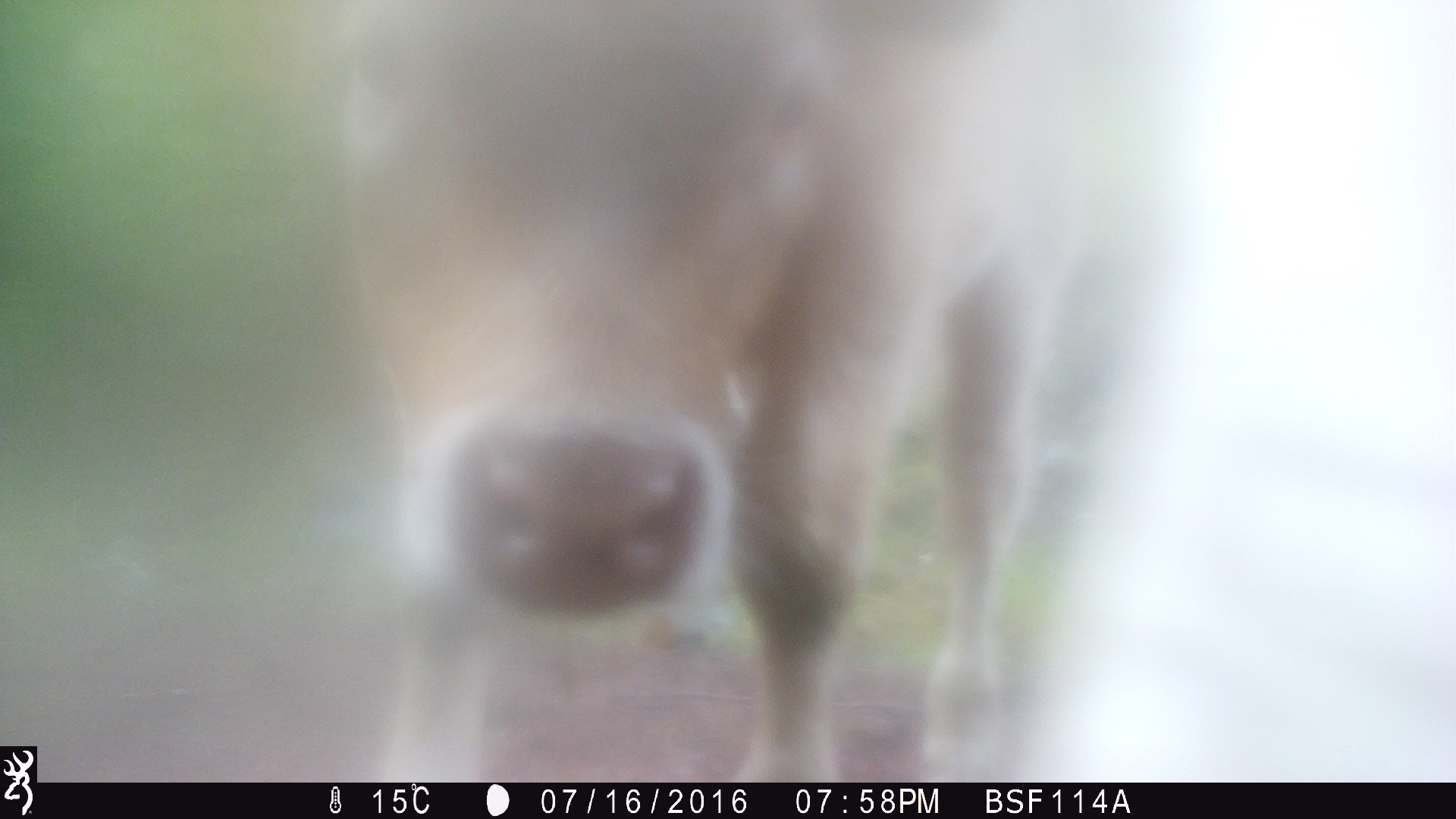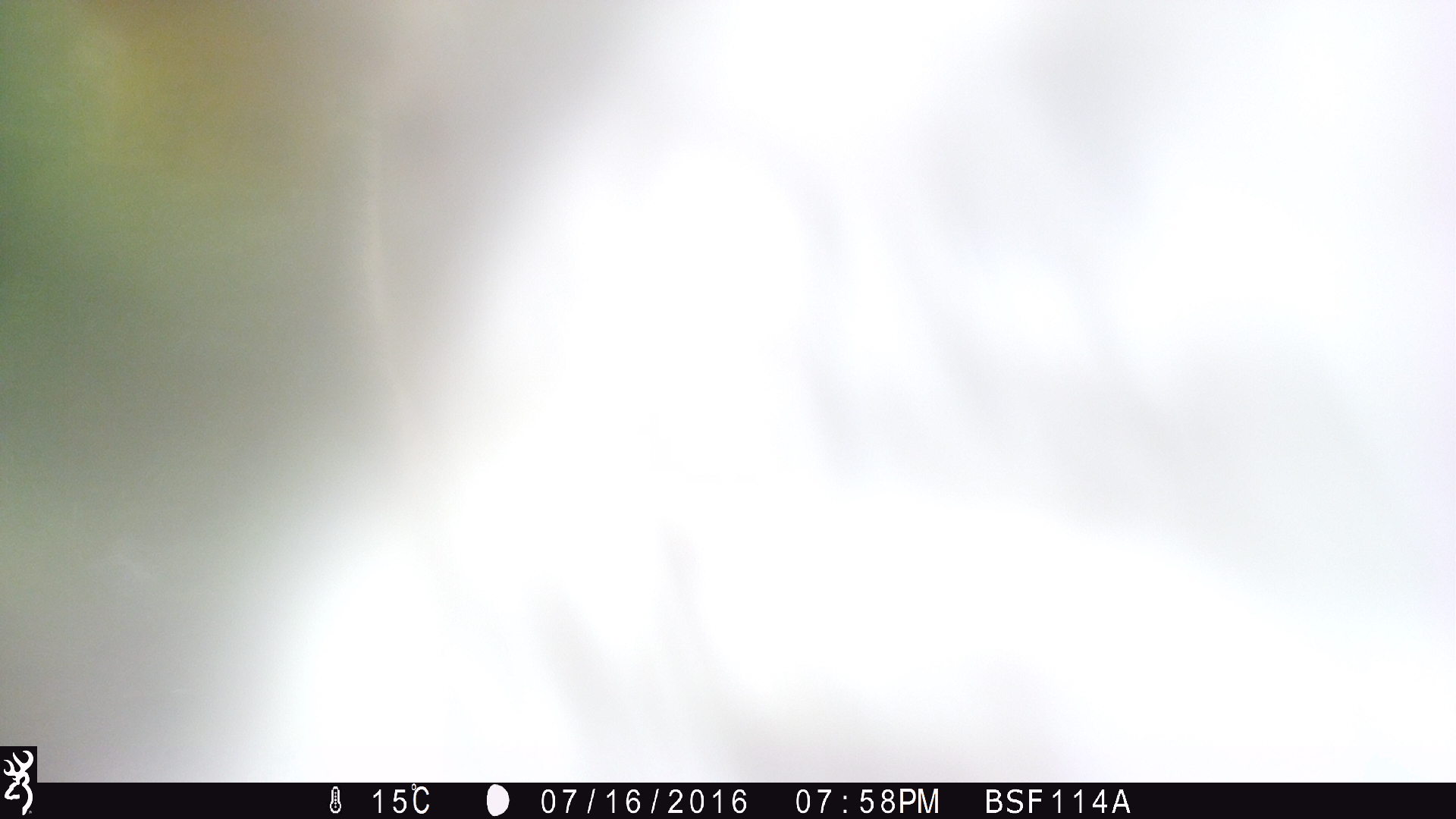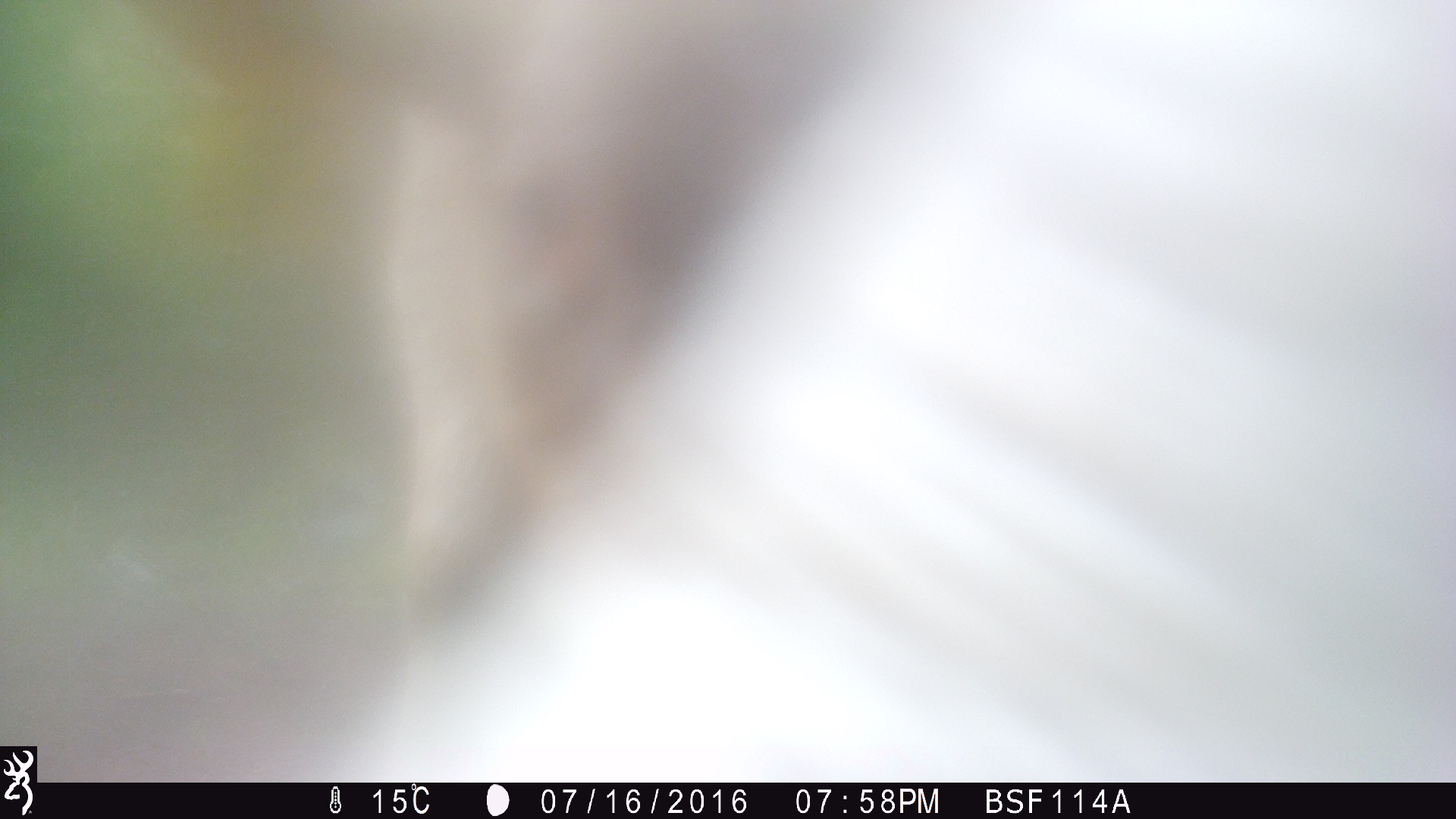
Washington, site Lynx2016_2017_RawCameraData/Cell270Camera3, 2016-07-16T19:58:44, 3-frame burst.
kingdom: Animalia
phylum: Chordata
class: Mammalia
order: Artiodactyla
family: Bovidae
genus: Bos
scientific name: Bos taurus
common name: domestic cattle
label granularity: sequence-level